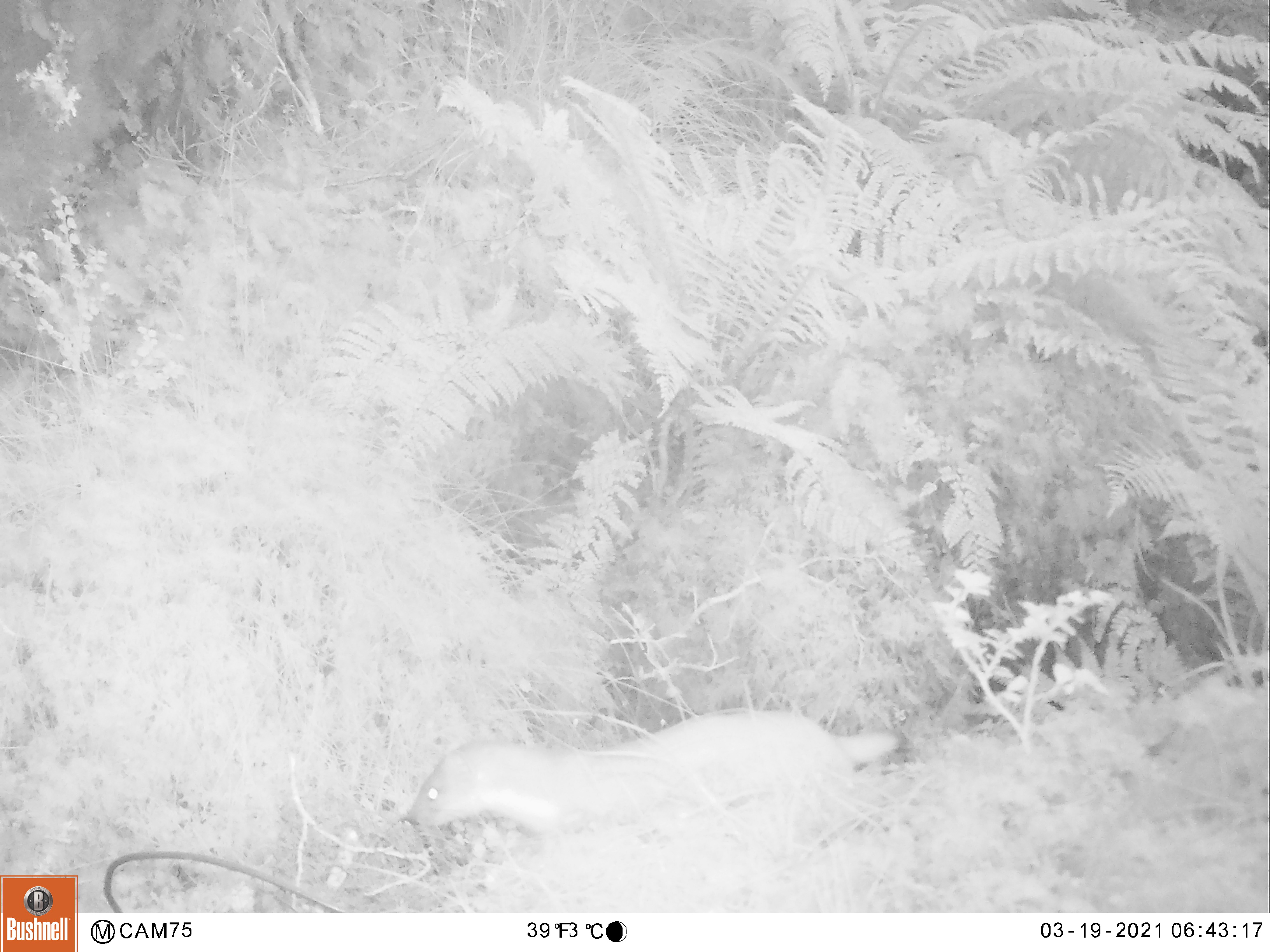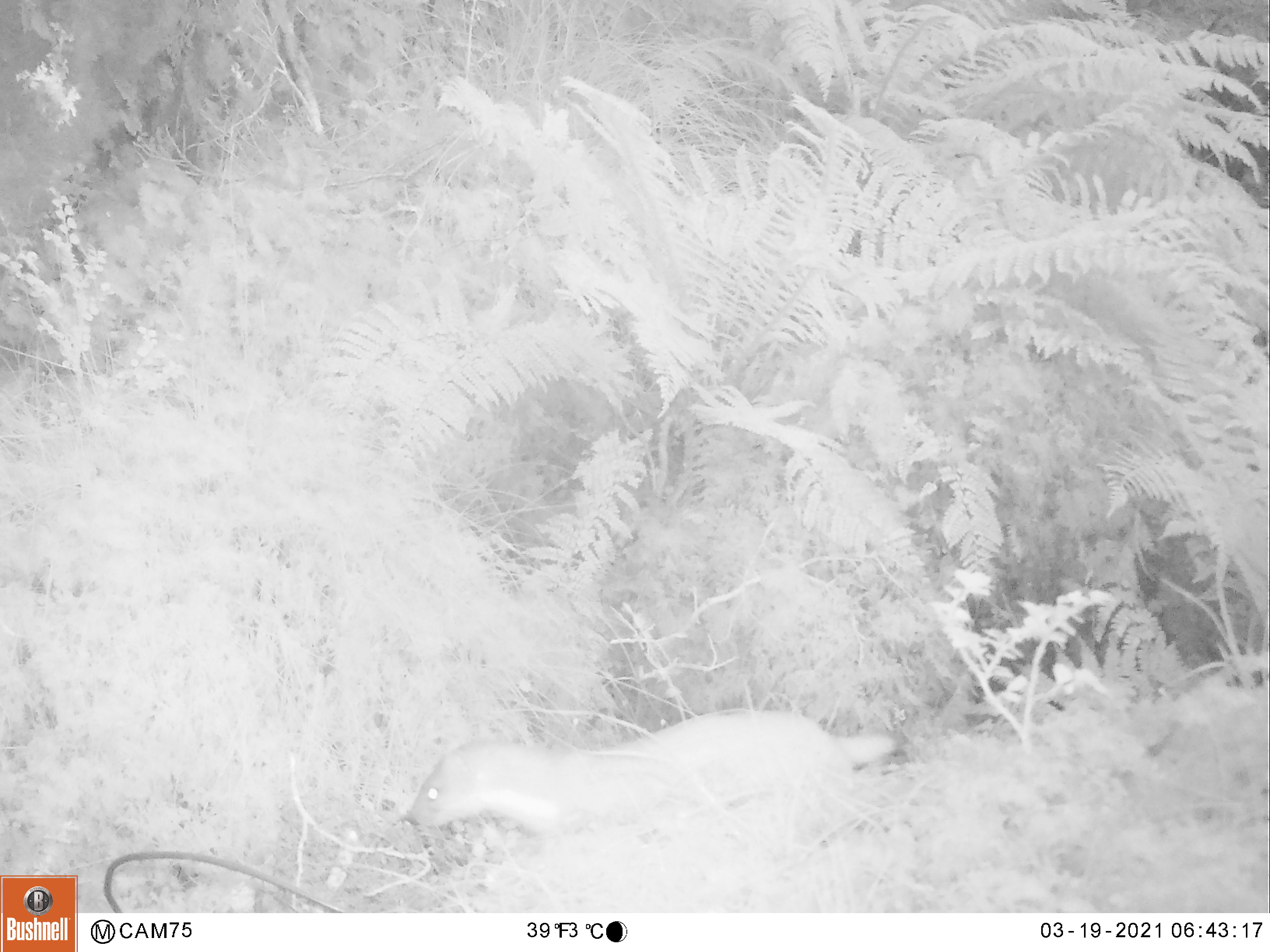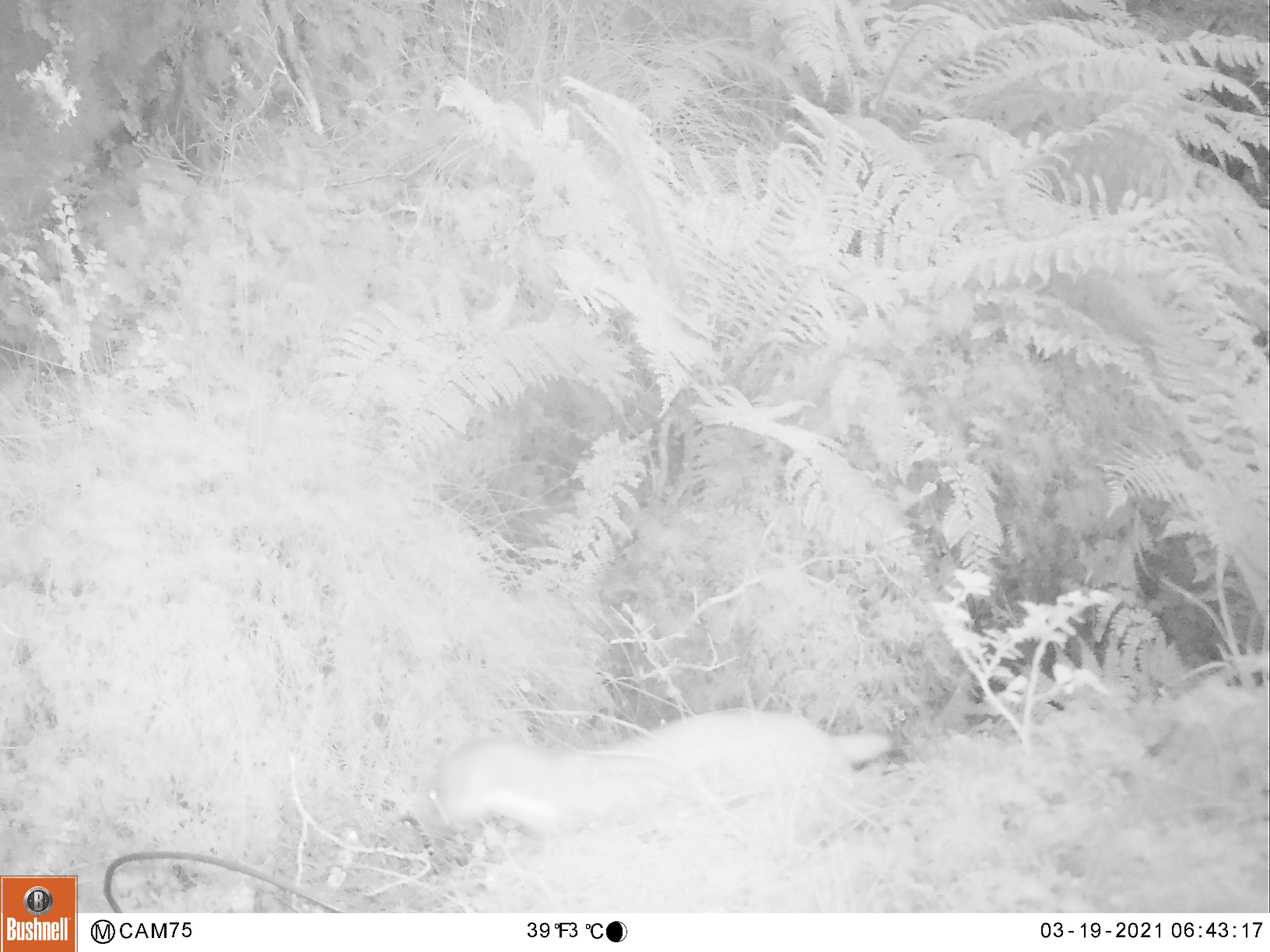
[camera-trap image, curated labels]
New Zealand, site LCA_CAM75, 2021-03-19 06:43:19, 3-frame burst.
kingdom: Animalia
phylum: Chordata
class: Mammalia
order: Carnivora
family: Mustelidae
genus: Mustela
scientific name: Mustela erminea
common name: stoat